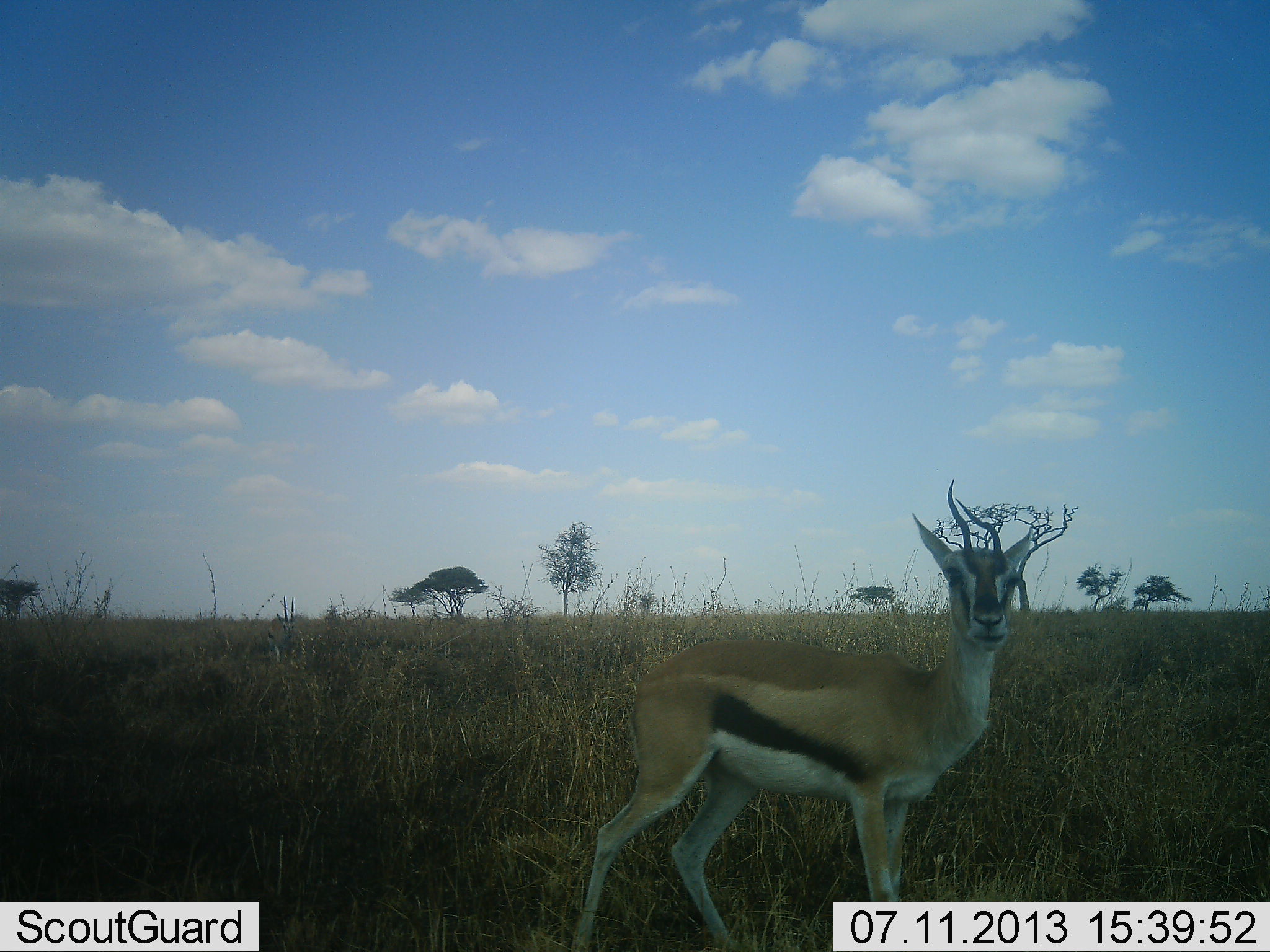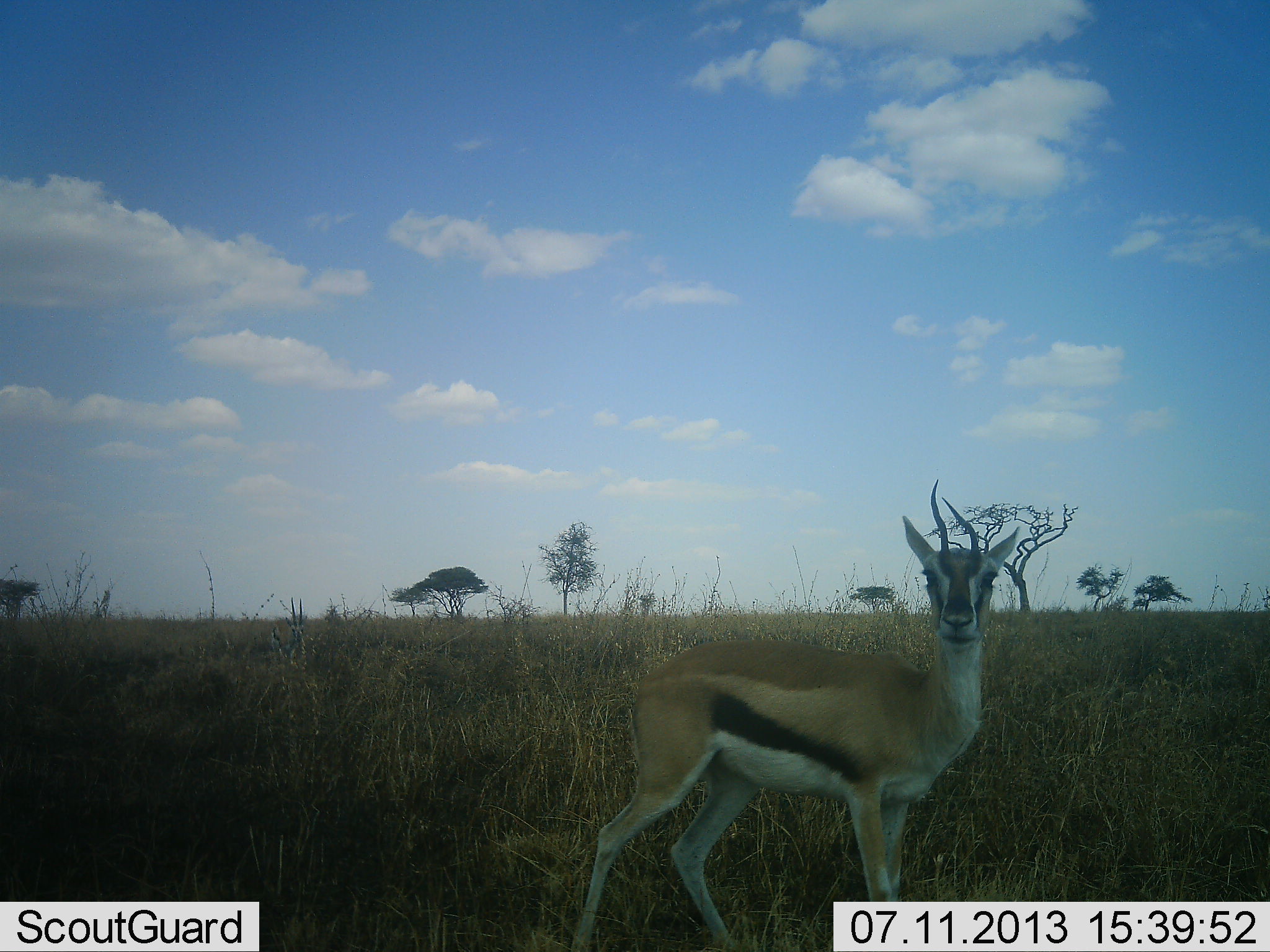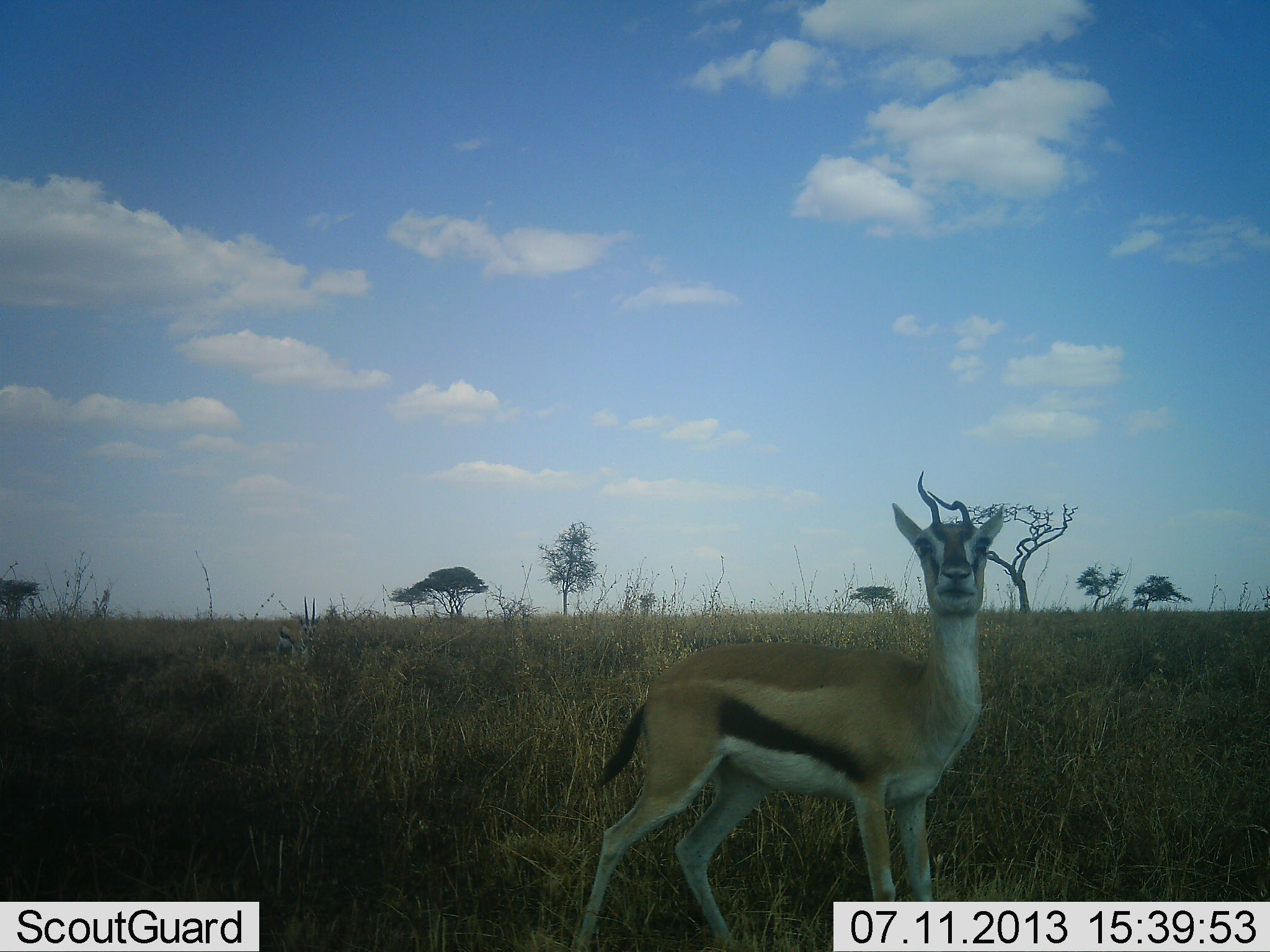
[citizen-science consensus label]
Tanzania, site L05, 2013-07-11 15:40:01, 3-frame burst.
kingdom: Animalia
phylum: Chordata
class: Mammalia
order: Artiodactyla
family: Bovidae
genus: Eudorcas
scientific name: Eudorcas thomsonii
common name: thomson's gazelle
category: gazellethomsons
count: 1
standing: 100%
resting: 0%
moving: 10%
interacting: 0%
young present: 0%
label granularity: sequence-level